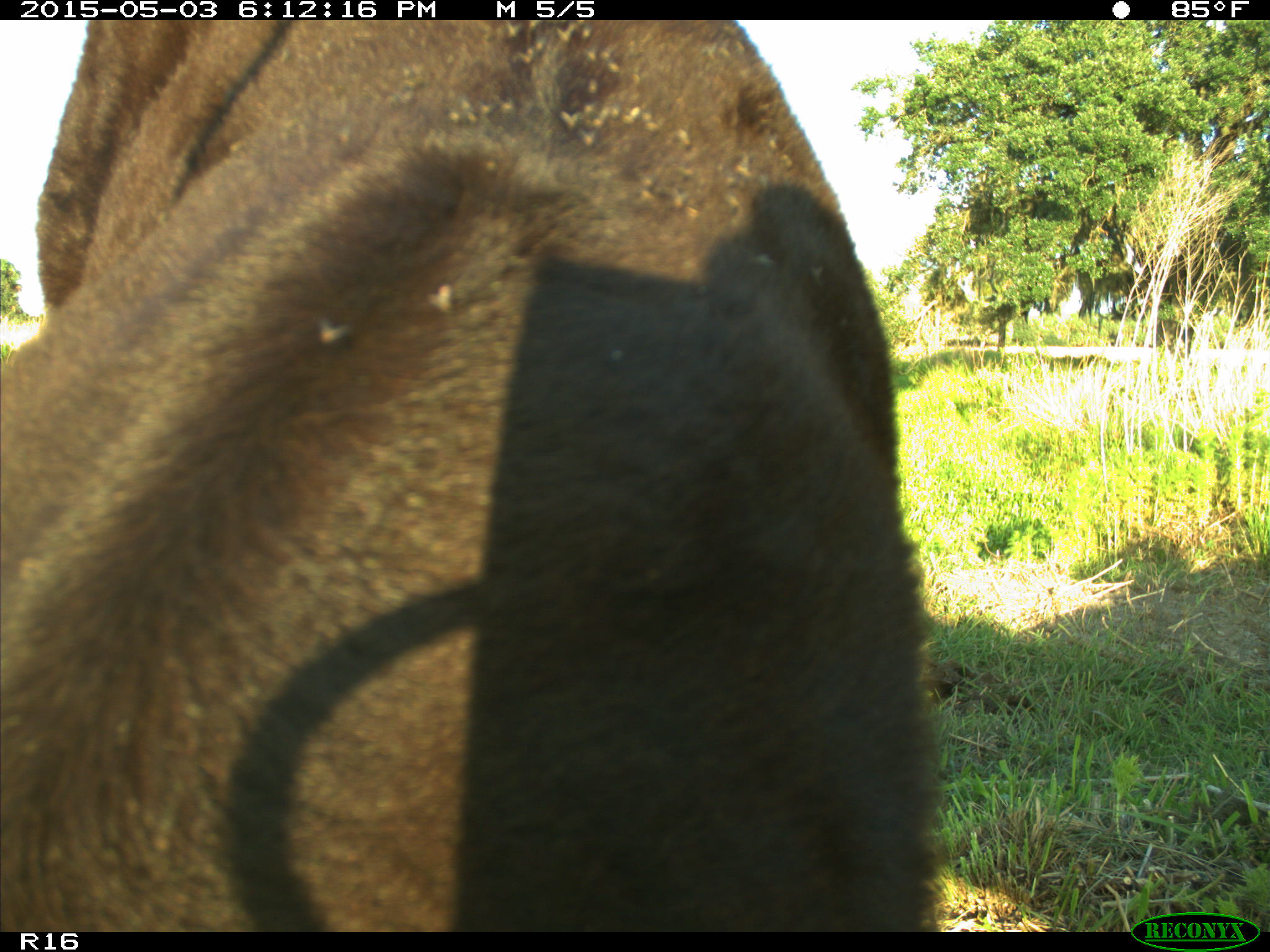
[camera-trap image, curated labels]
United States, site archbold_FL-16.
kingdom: Animalia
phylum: Chordata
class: Mammalia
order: Artiodactyla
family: Bovidae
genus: Bos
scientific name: Bos taurus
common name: domestic cow